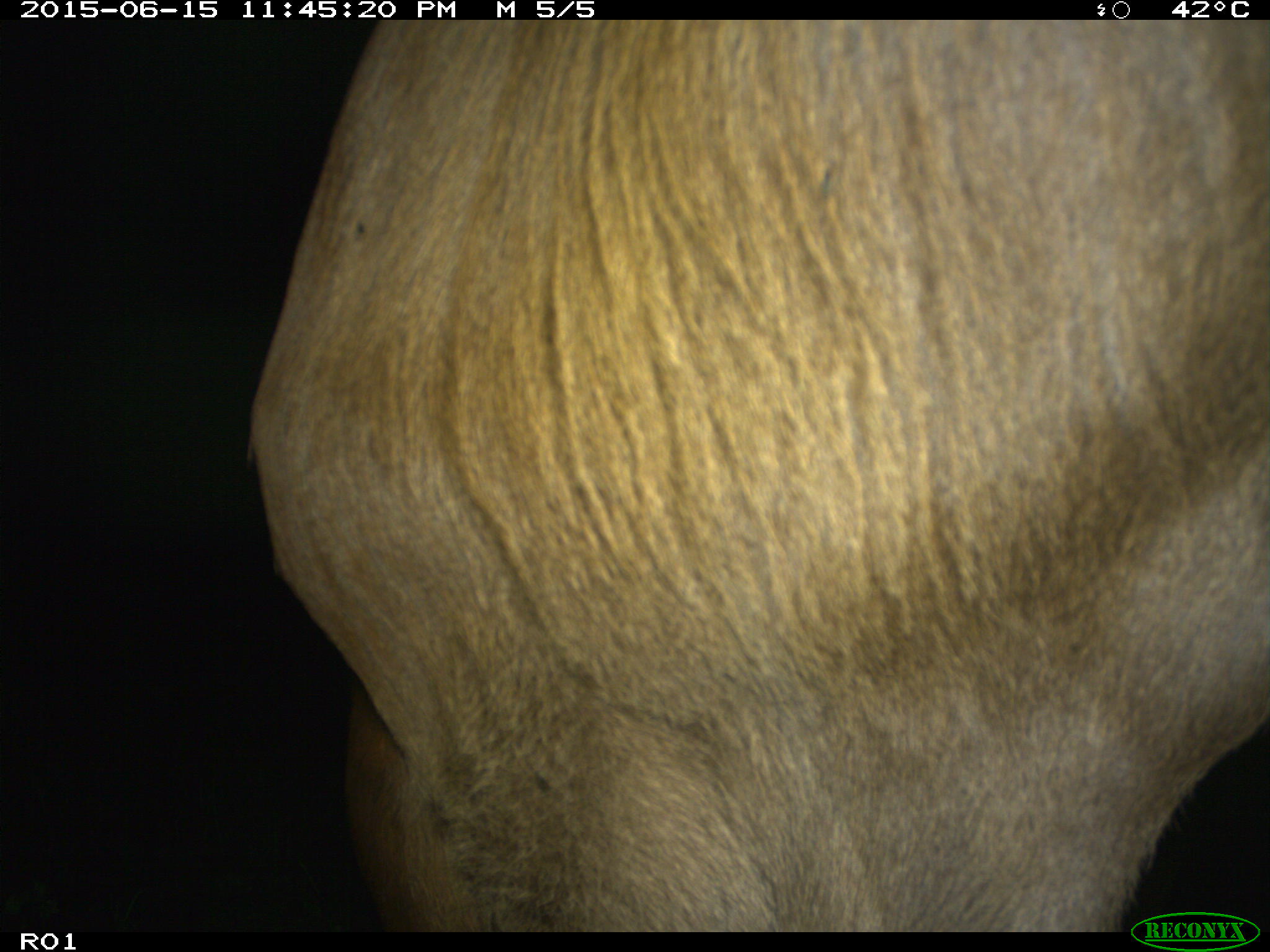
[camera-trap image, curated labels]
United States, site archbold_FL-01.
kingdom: Animalia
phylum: Chordata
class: Mammalia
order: Artiodactyla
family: Bovidae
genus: Bos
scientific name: Bos taurus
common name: domestic cow